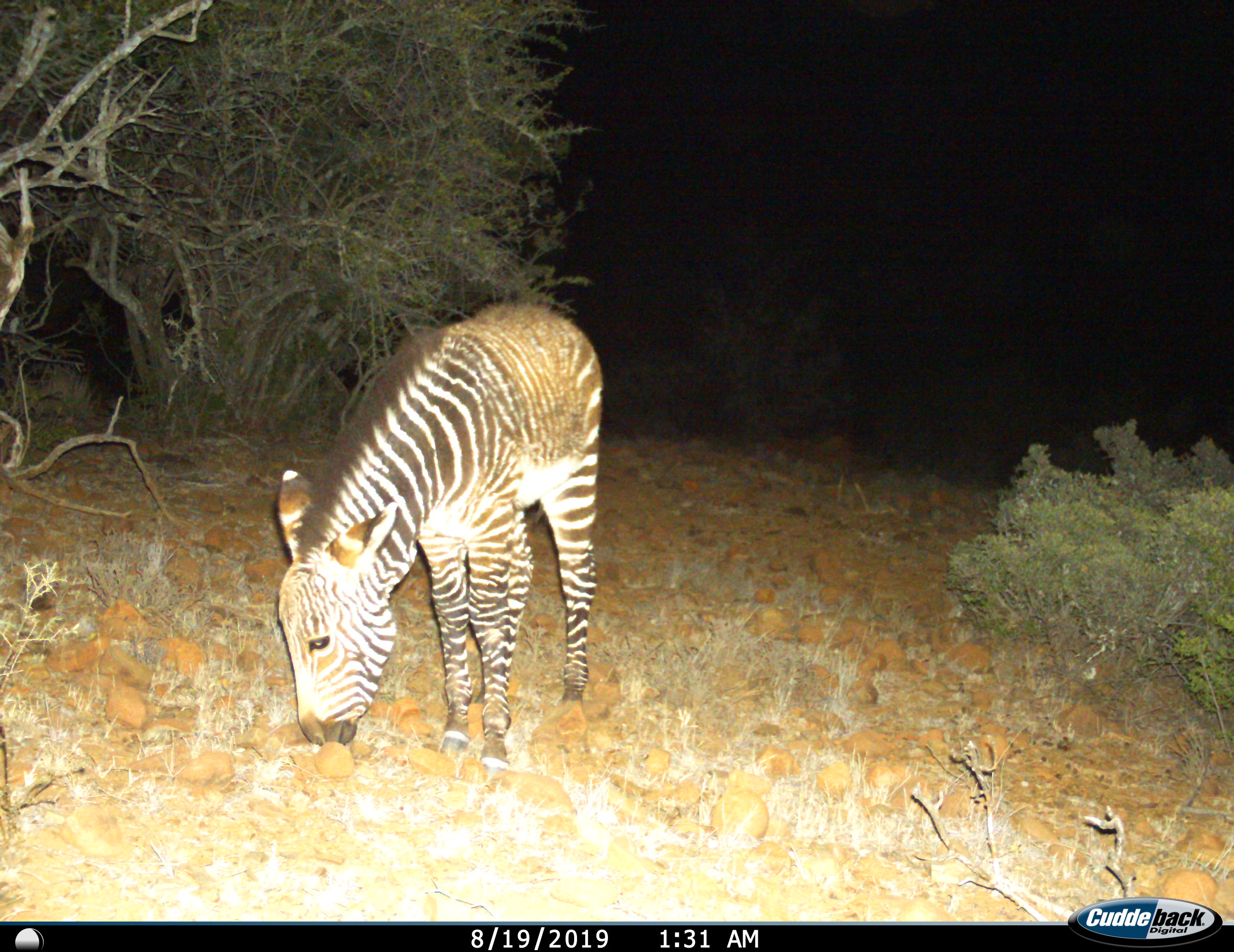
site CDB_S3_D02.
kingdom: Animalia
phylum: Chordata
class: Mammalia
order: Perissodactyla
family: Equidae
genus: Equus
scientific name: Equus zebra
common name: mountain zebra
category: zebramountain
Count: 1.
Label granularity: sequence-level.